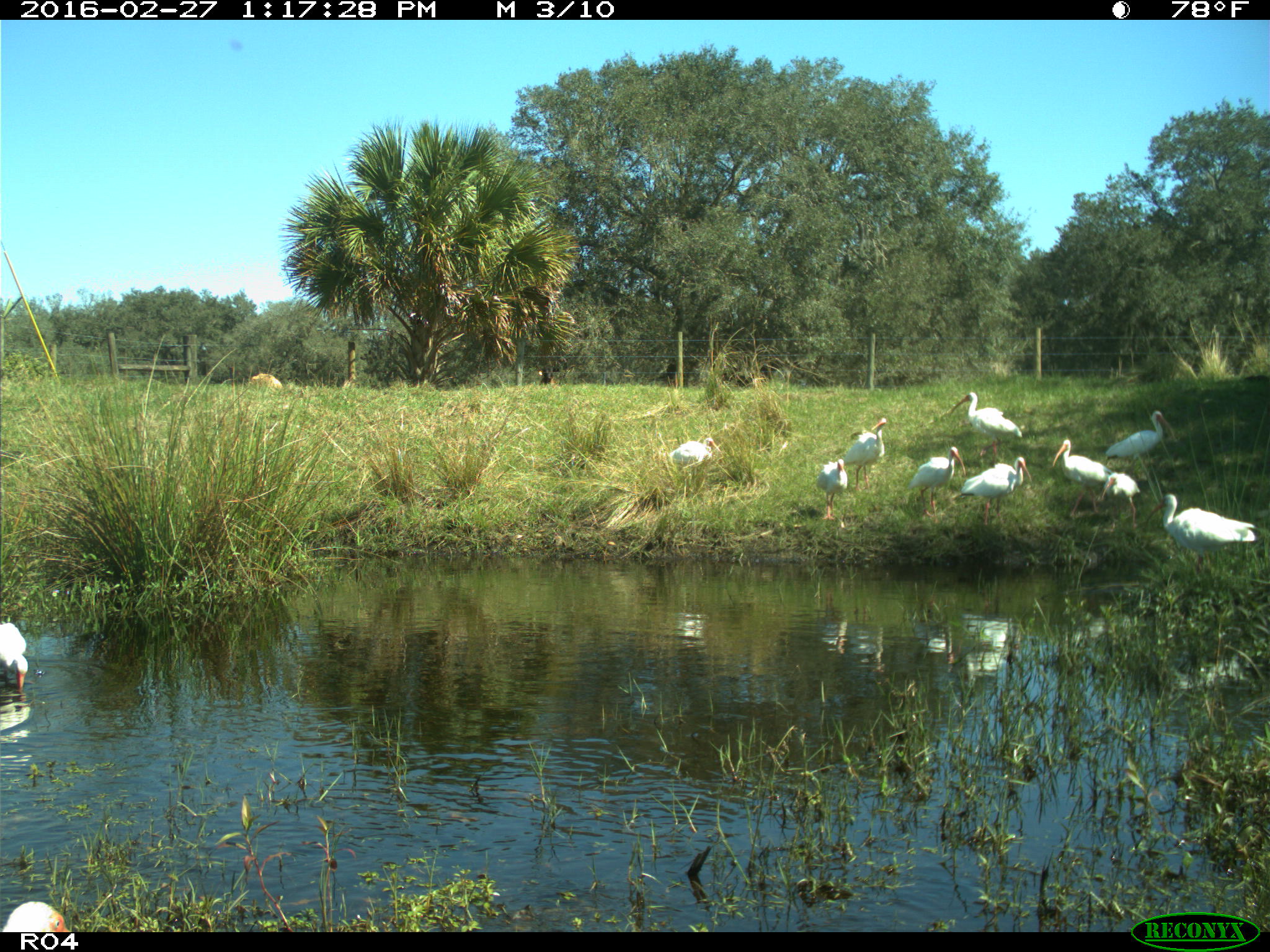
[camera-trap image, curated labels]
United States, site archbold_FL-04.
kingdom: Animalia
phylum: Chordata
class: Aves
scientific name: Aves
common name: birds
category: unidentified bird